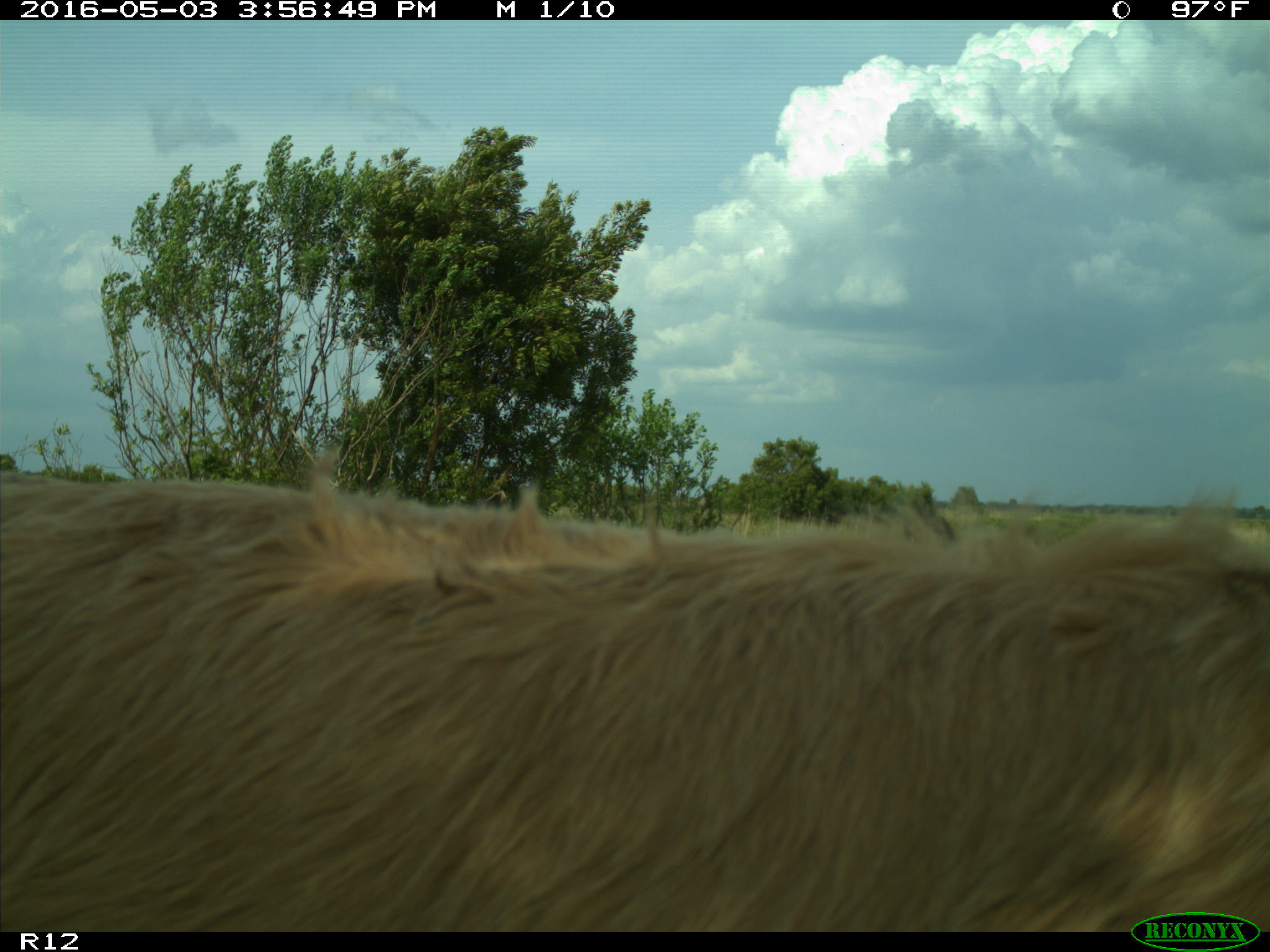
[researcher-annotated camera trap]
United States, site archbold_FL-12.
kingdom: Animalia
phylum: Chordata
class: Mammalia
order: Artiodactyla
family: Bovidae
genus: Bos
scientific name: Bos taurus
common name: domestic cow